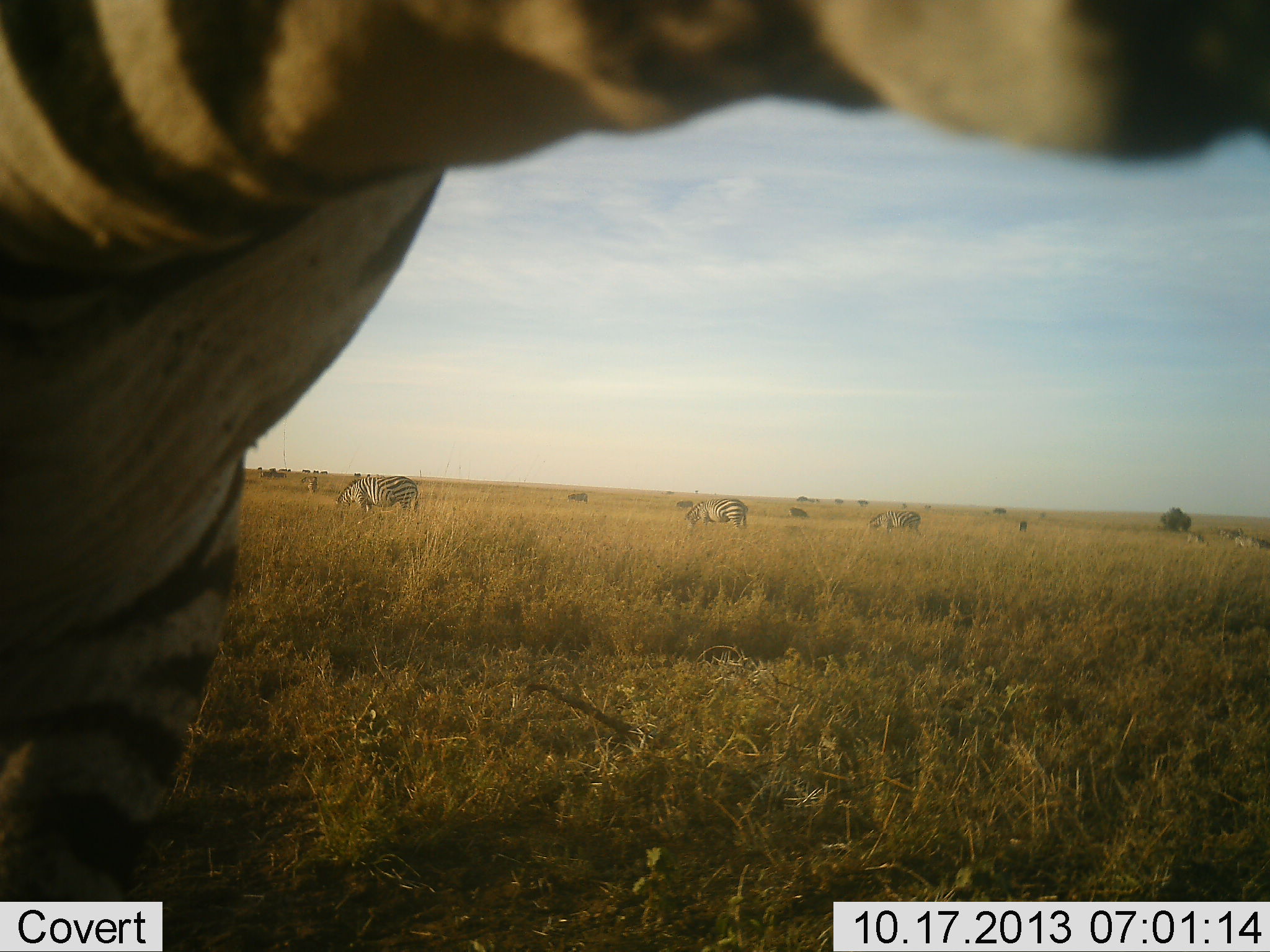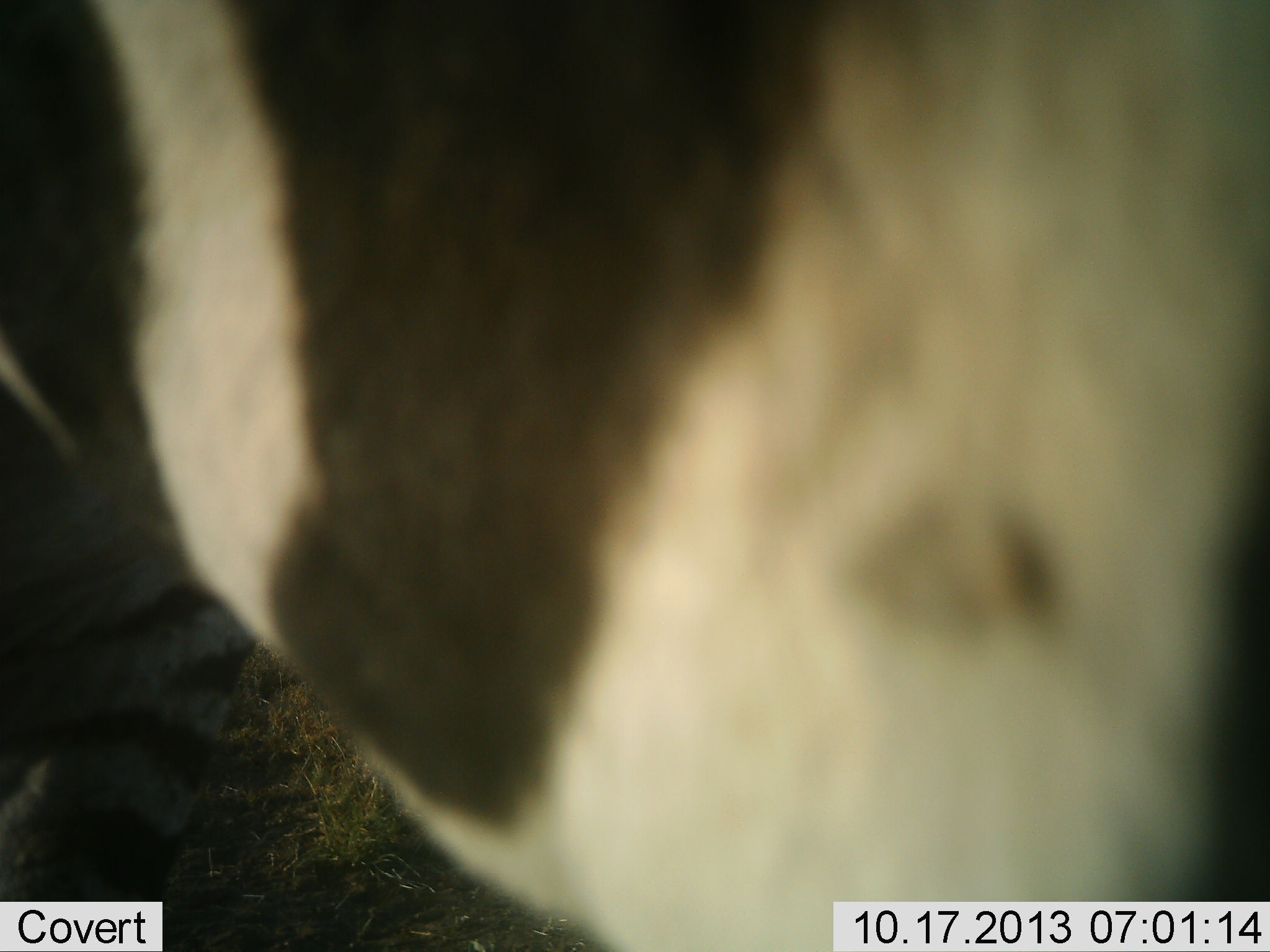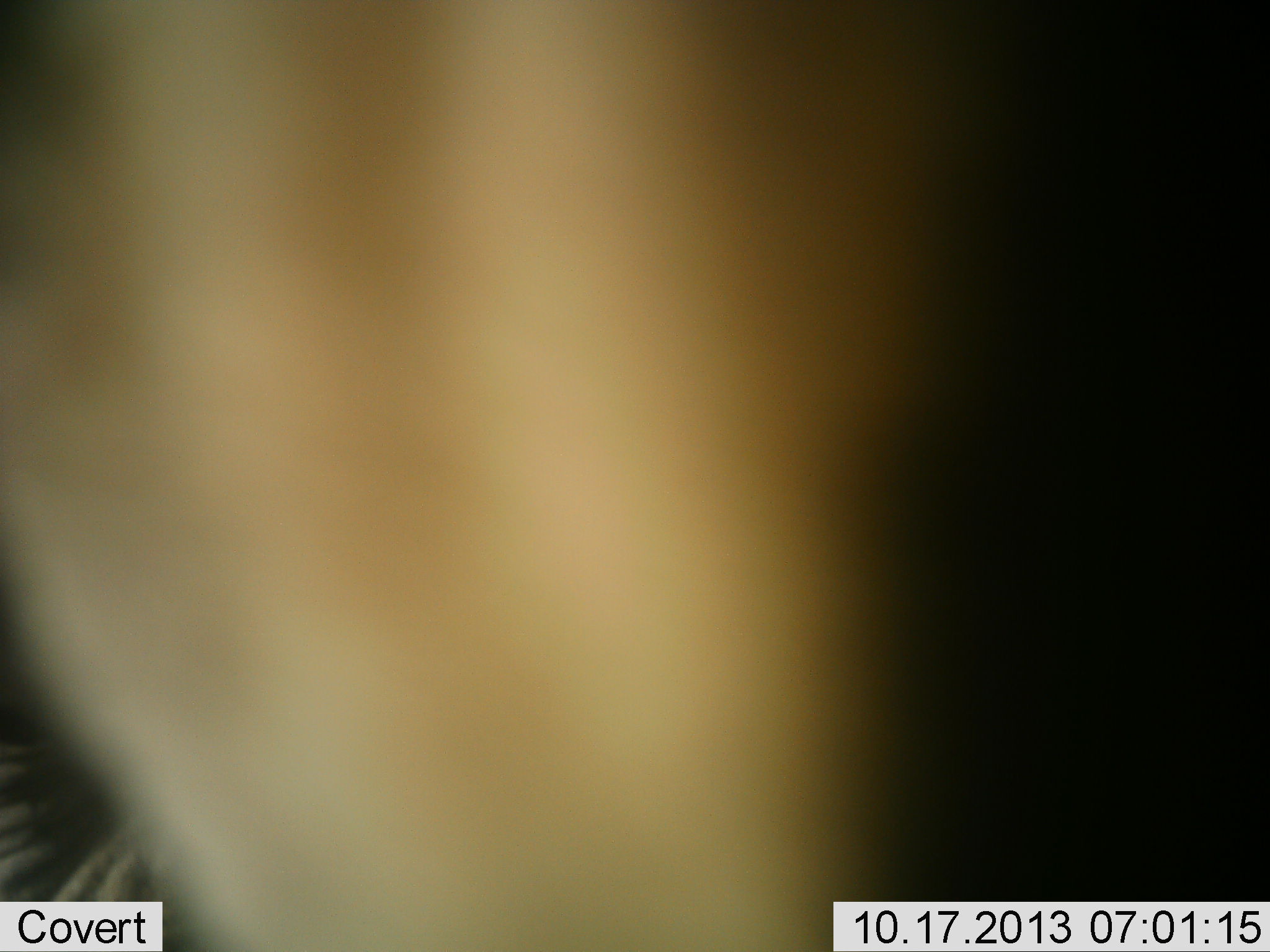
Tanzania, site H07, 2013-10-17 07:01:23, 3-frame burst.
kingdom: Animalia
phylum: Chordata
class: Mammalia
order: Perissodactyla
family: Equidae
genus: Equus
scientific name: Equus quagga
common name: plains zebra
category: zebra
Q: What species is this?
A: Zebra (plains zebra) (Equus quagga).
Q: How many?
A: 7.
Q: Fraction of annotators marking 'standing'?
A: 70%.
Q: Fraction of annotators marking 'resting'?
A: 0%.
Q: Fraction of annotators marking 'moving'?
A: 0%.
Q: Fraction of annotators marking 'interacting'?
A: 10%.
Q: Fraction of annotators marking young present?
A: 0%.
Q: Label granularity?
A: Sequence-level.